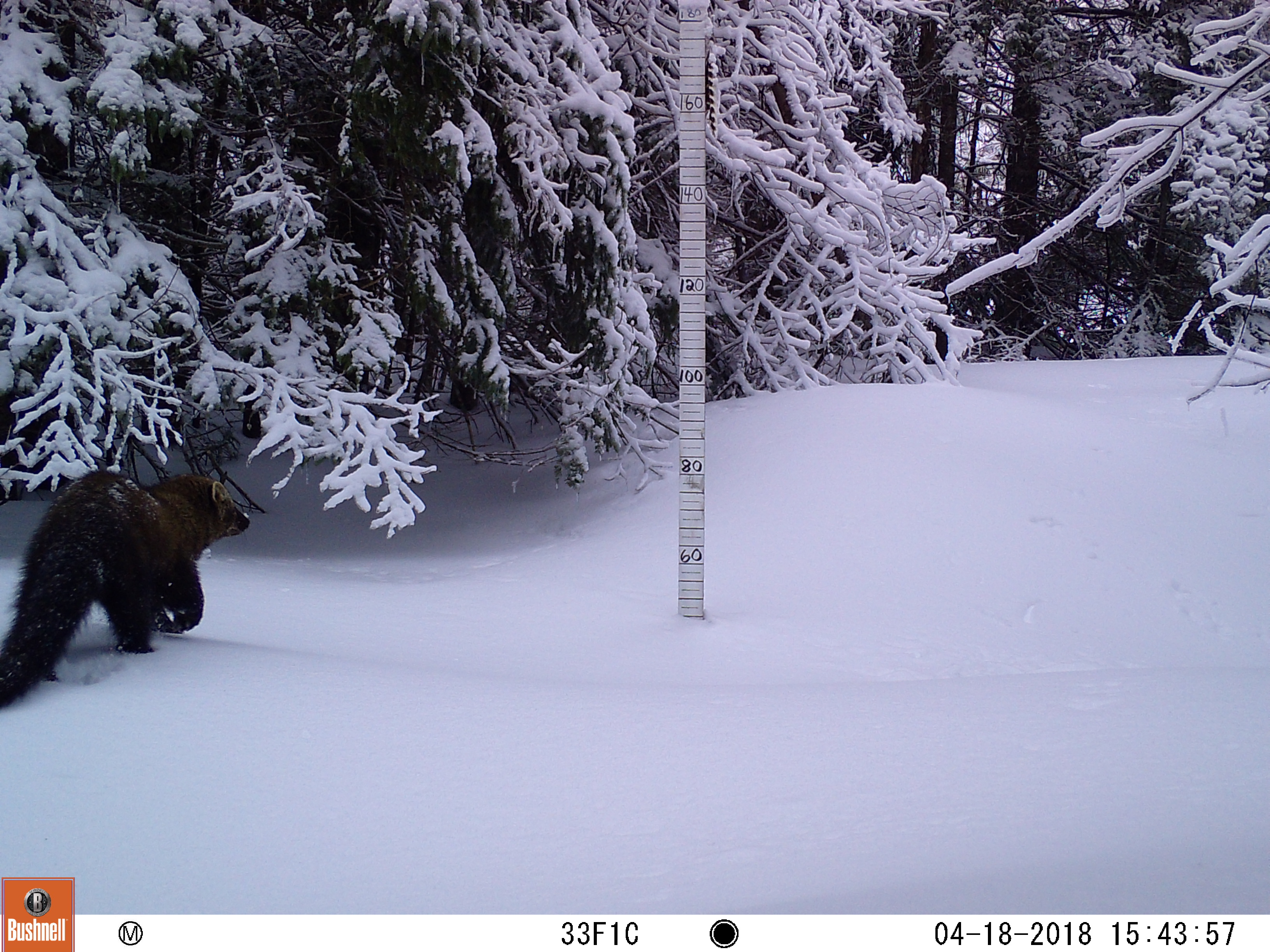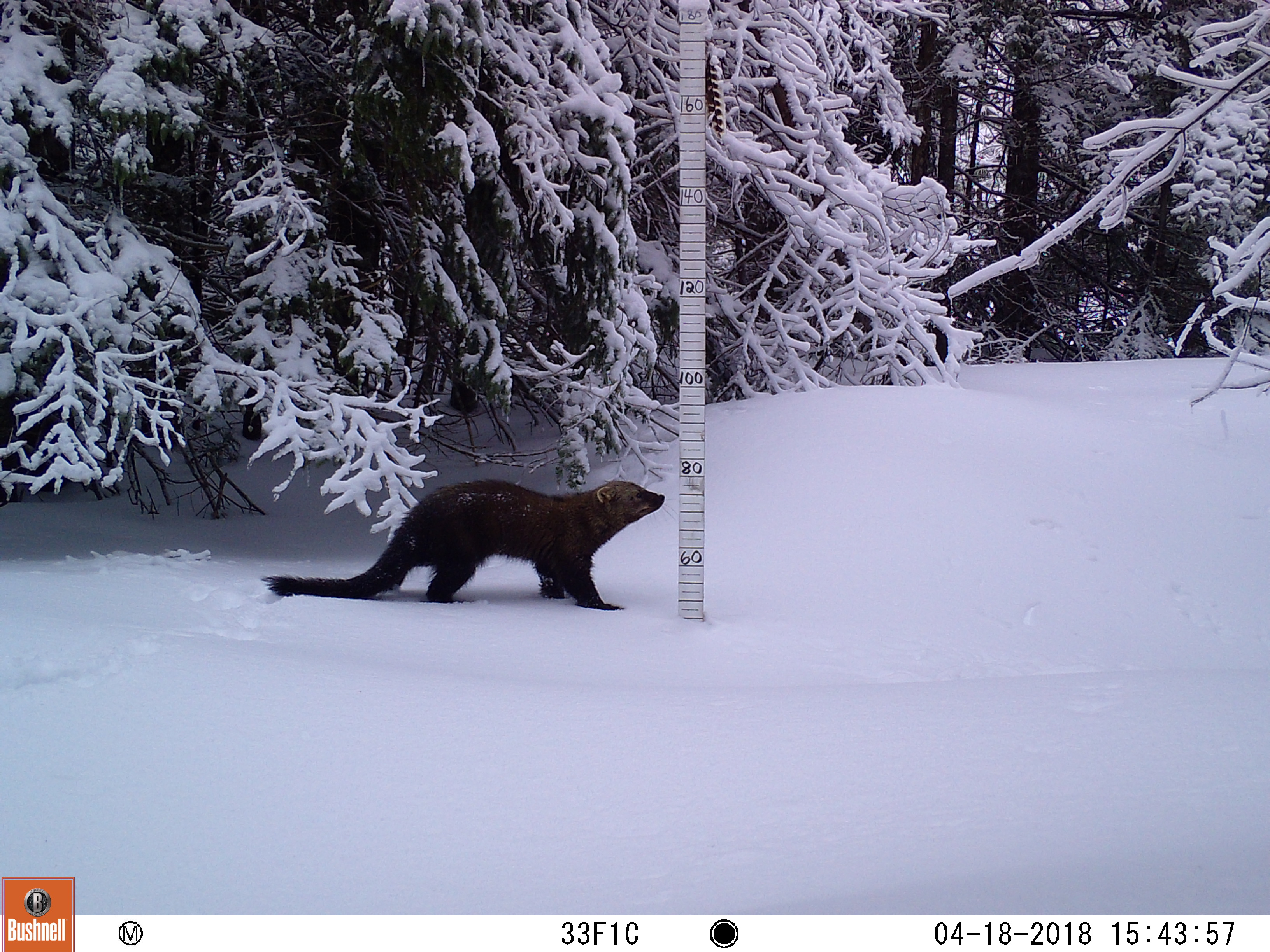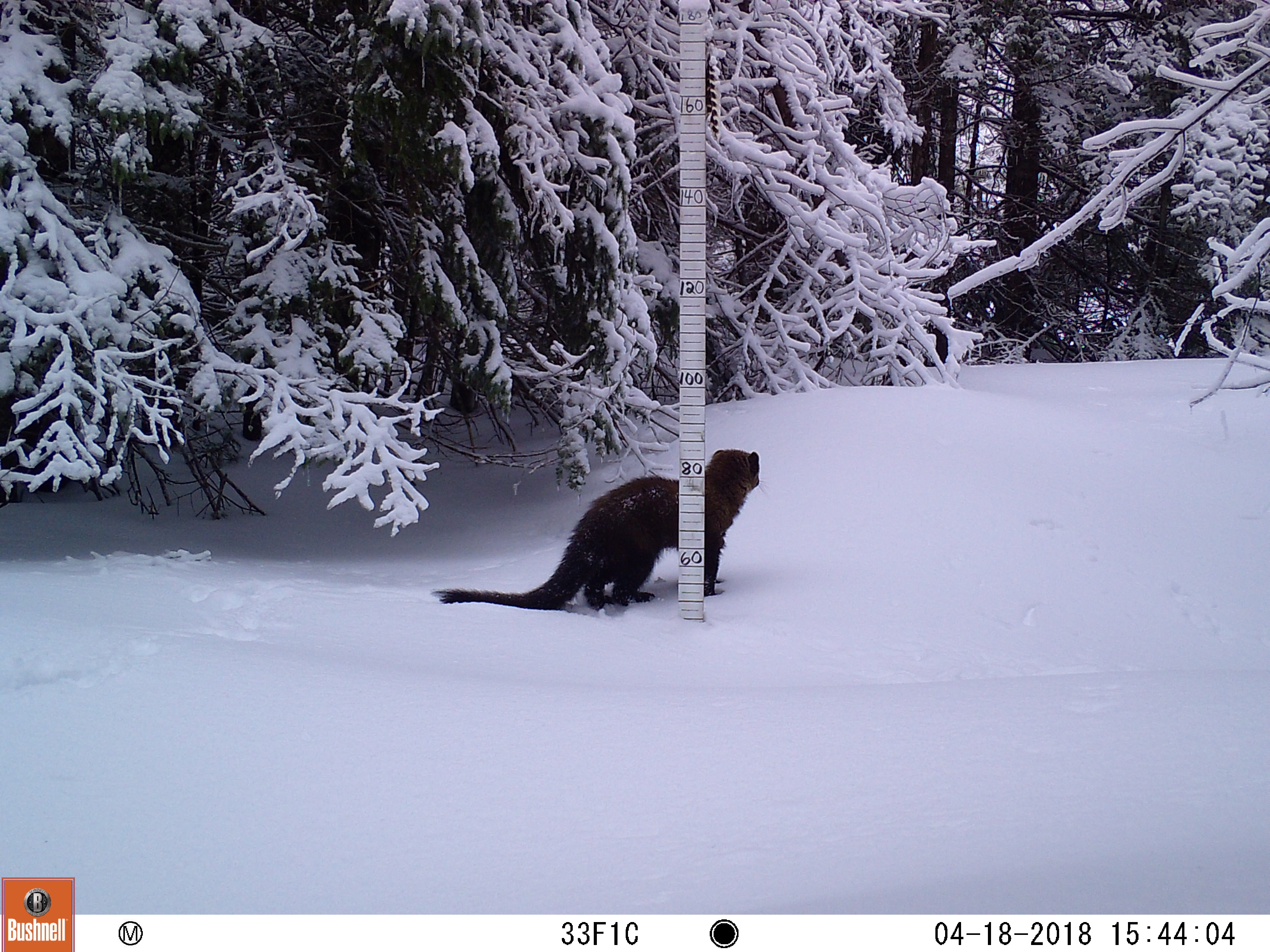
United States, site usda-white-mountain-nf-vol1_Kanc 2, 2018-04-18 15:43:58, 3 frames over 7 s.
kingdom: Animalia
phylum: Chordata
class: Mammalia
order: Carnivora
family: Mustelidae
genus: Pekania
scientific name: Pekania pennanti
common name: fisher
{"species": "fisher (Pekania pennanti)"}